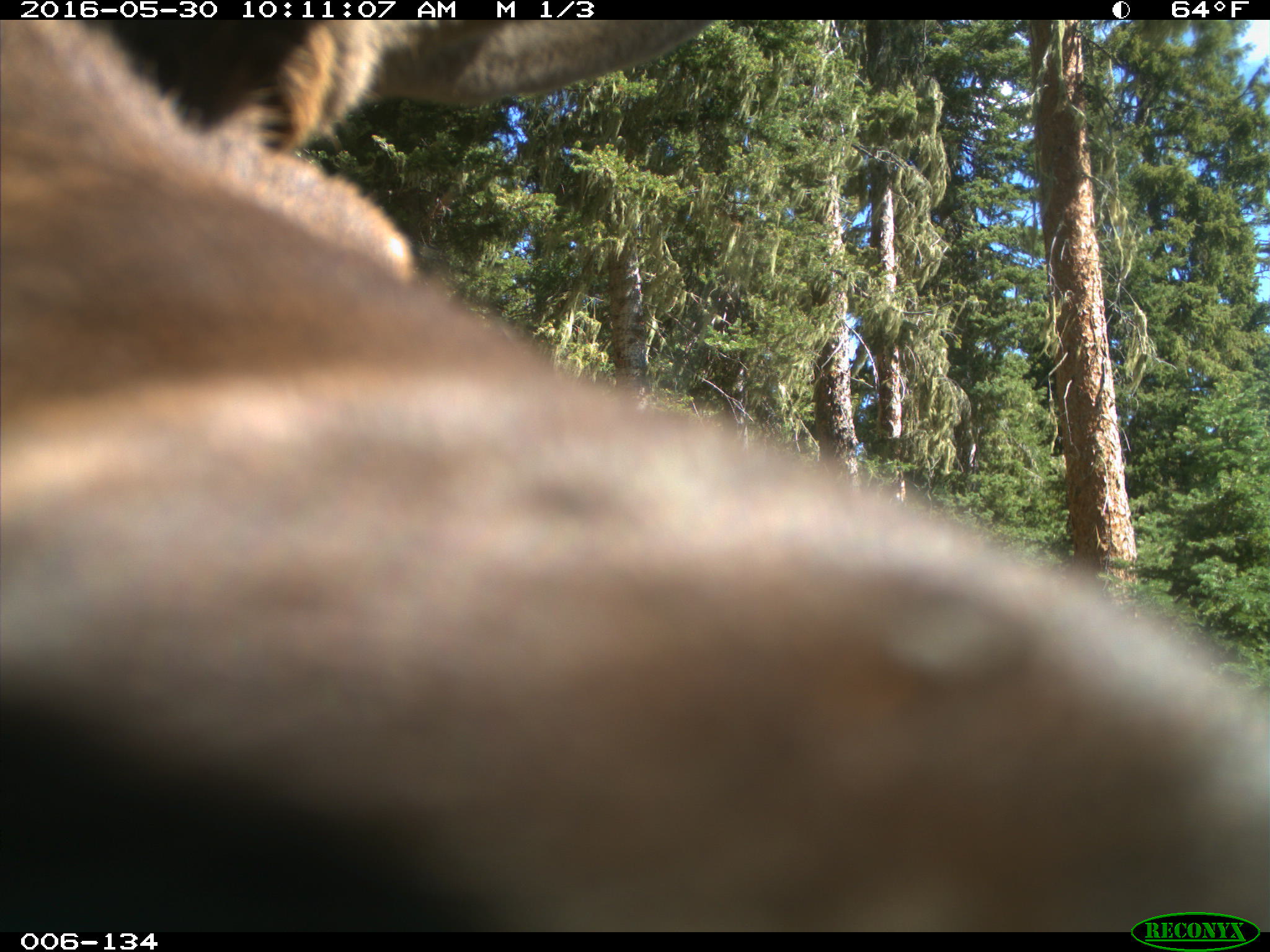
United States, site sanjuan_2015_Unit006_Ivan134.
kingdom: Animalia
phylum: Chordata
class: Mammalia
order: Artiodactyla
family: Cervidae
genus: Cervus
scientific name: Cervus elaphus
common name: red deer